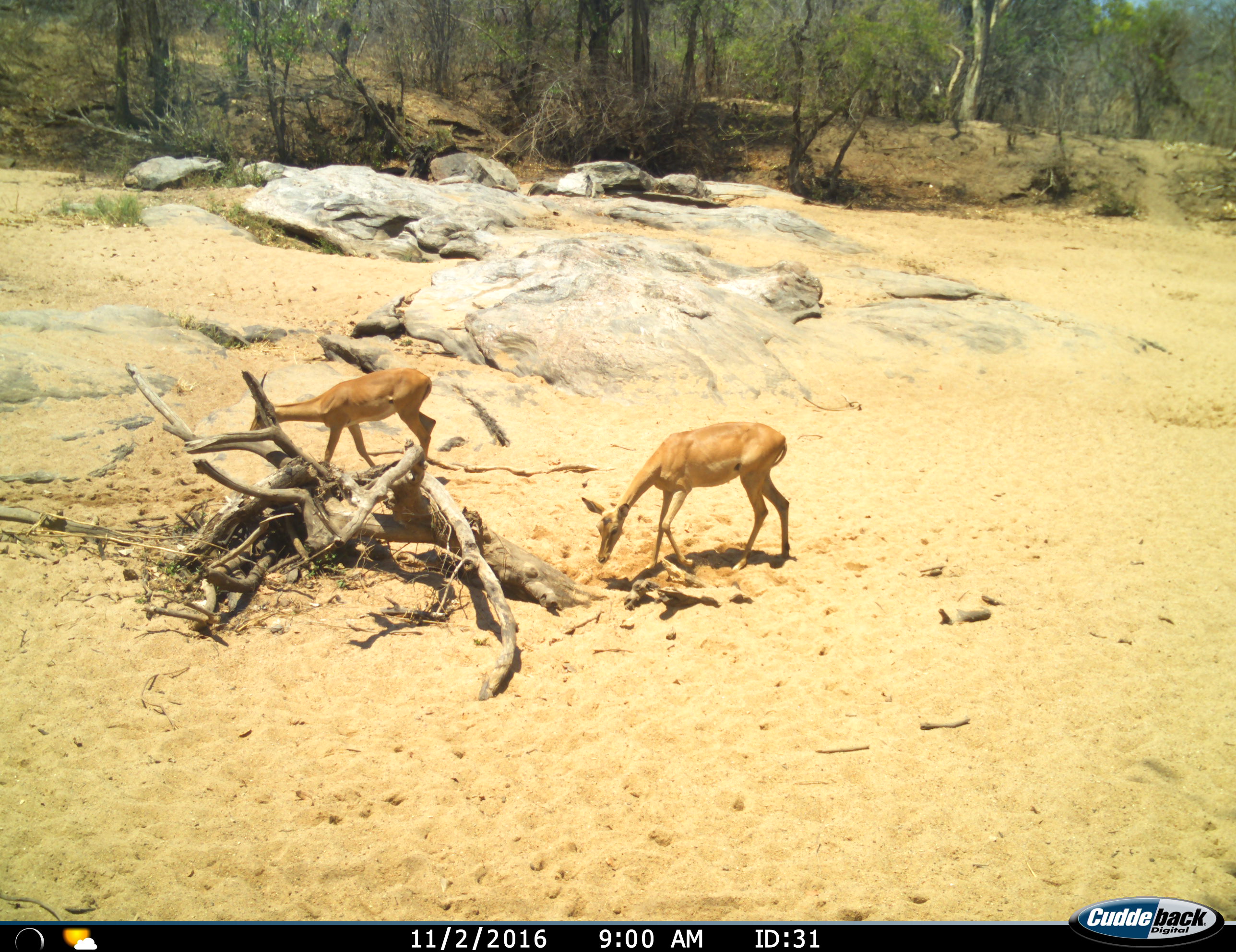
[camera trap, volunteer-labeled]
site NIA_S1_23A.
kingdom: Animalia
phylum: Chordata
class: Mammalia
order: Artiodactyla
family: Bovidae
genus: Aepyceros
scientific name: Aepyceros melampus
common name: impala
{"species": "impala (Aepyceros melampus)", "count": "2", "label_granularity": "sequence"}